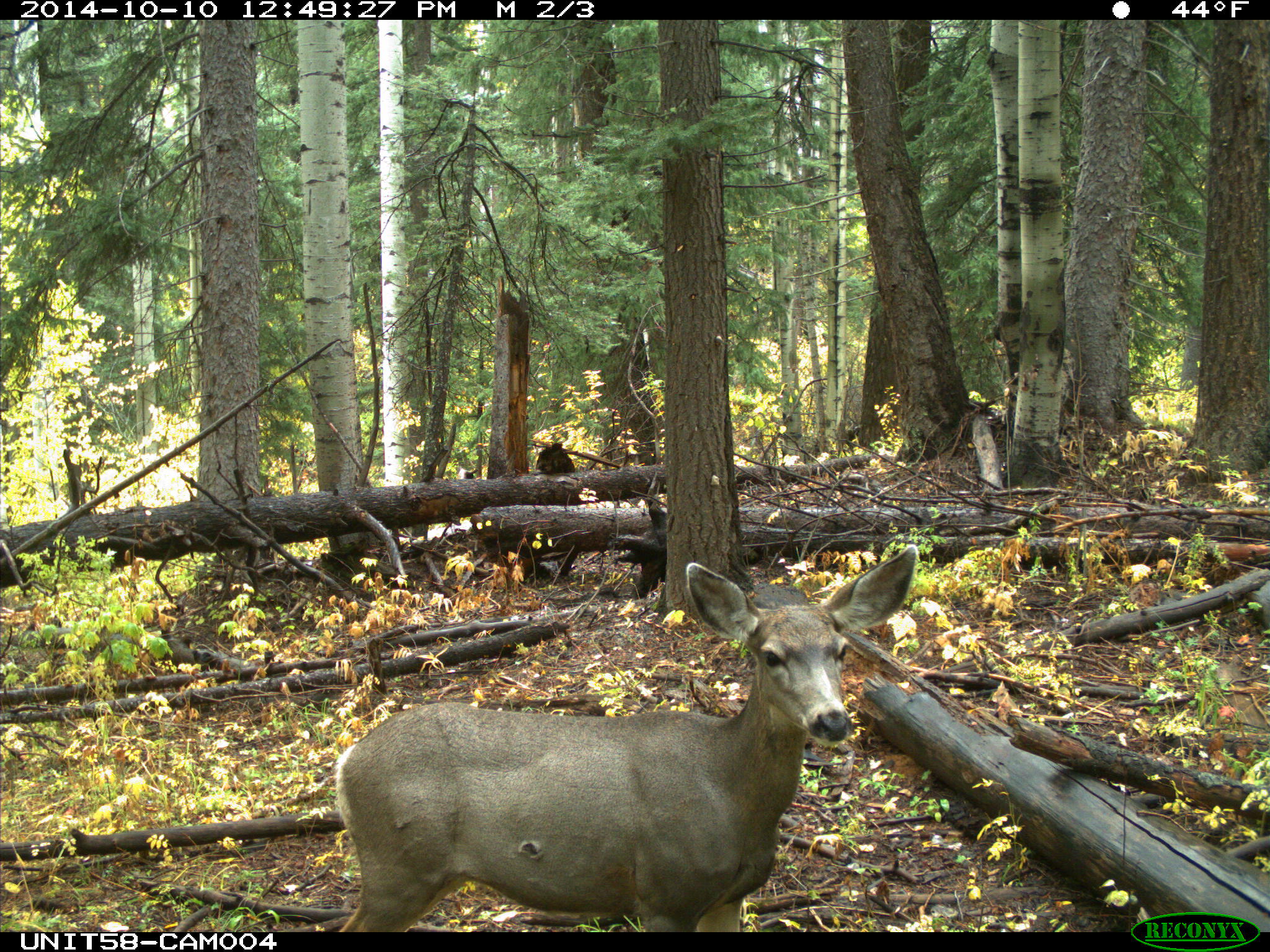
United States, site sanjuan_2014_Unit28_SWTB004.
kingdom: Animalia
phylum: Chordata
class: Mammalia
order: Artiodactyla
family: Cervidae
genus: Odocoileus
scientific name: Odocoileus hemionus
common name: mule deer